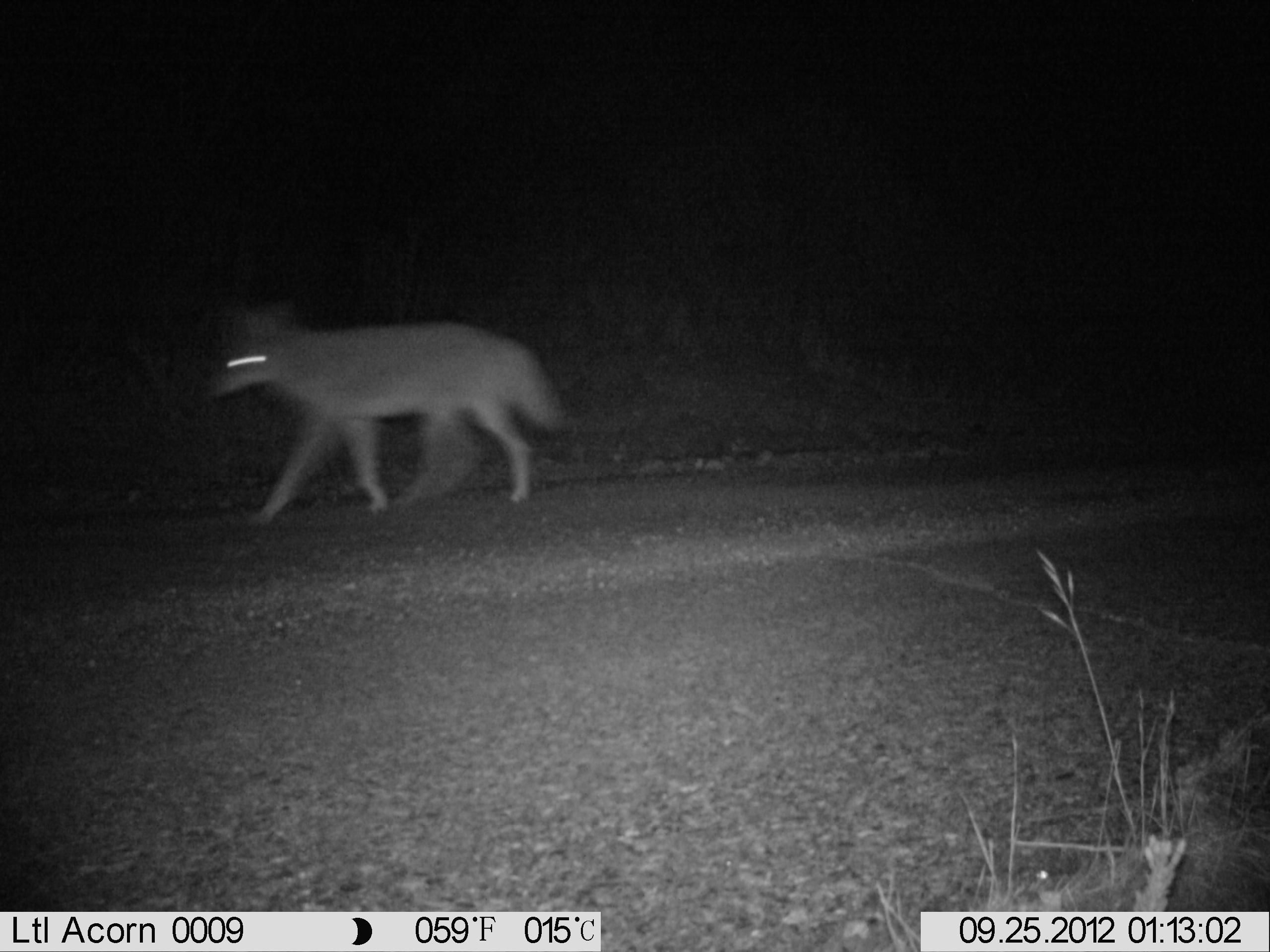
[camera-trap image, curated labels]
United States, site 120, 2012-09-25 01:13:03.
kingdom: Animalia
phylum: Chordata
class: Mammalia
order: Carnivora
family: Canidae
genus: Canis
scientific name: Canis latrans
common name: coyote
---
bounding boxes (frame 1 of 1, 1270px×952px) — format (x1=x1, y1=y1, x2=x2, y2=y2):
coyote: (x1=190, y1=279, x2=581, y2=527)